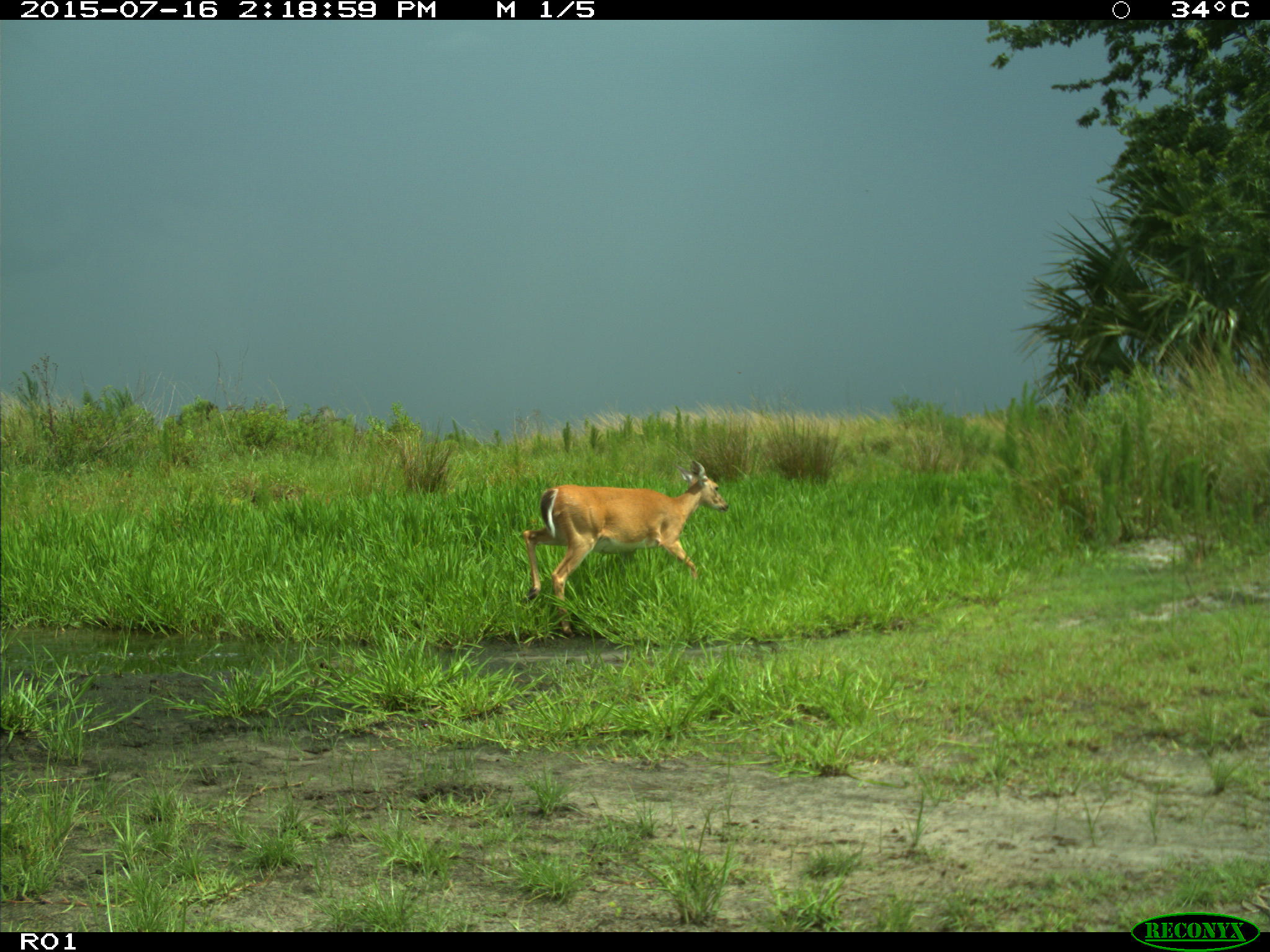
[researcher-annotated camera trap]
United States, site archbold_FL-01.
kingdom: Animalia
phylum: Chordata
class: Mammalia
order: Artiodactyla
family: Cervidae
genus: Odocoileus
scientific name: Odocoileus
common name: deer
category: unidentified deer